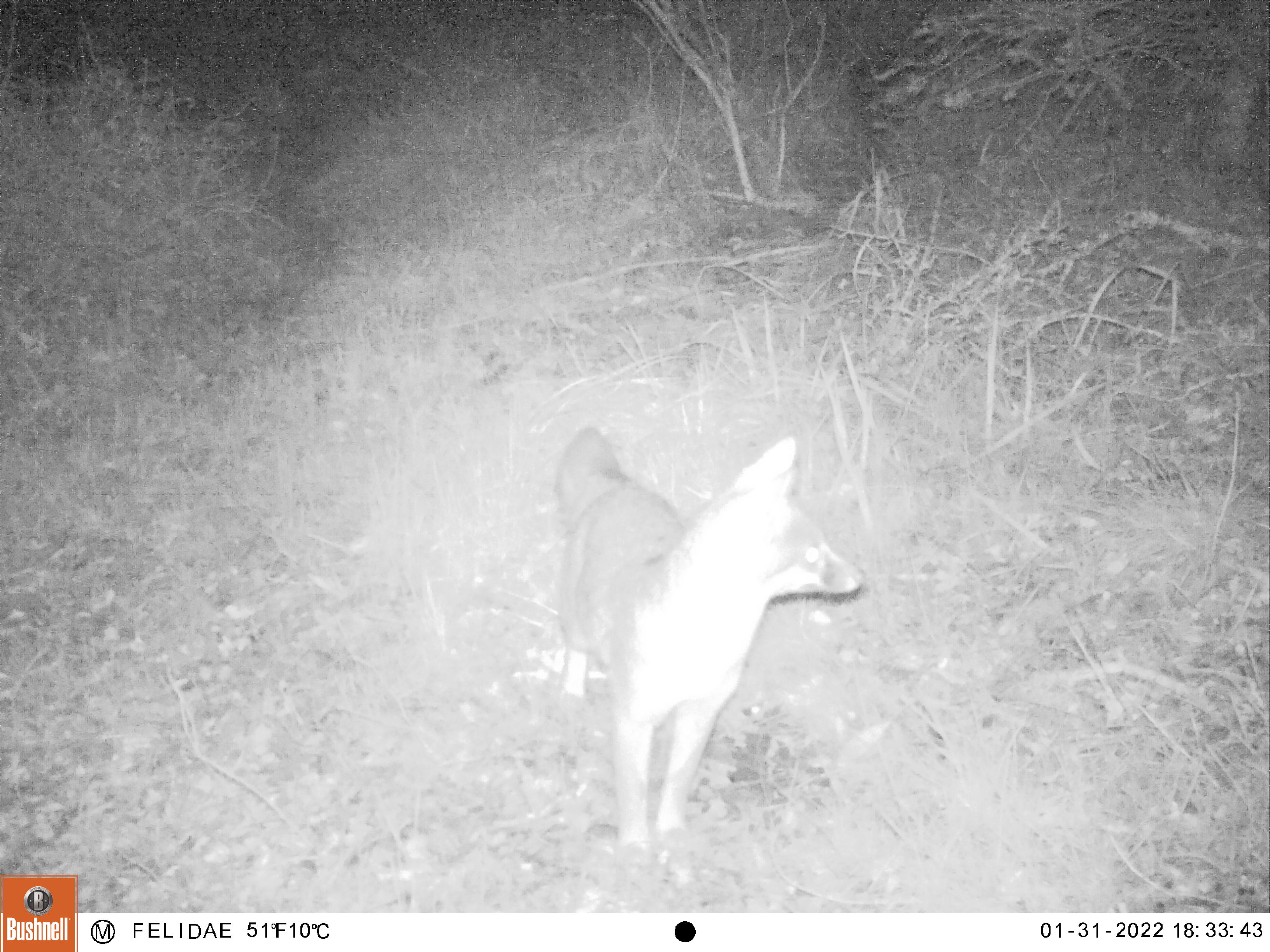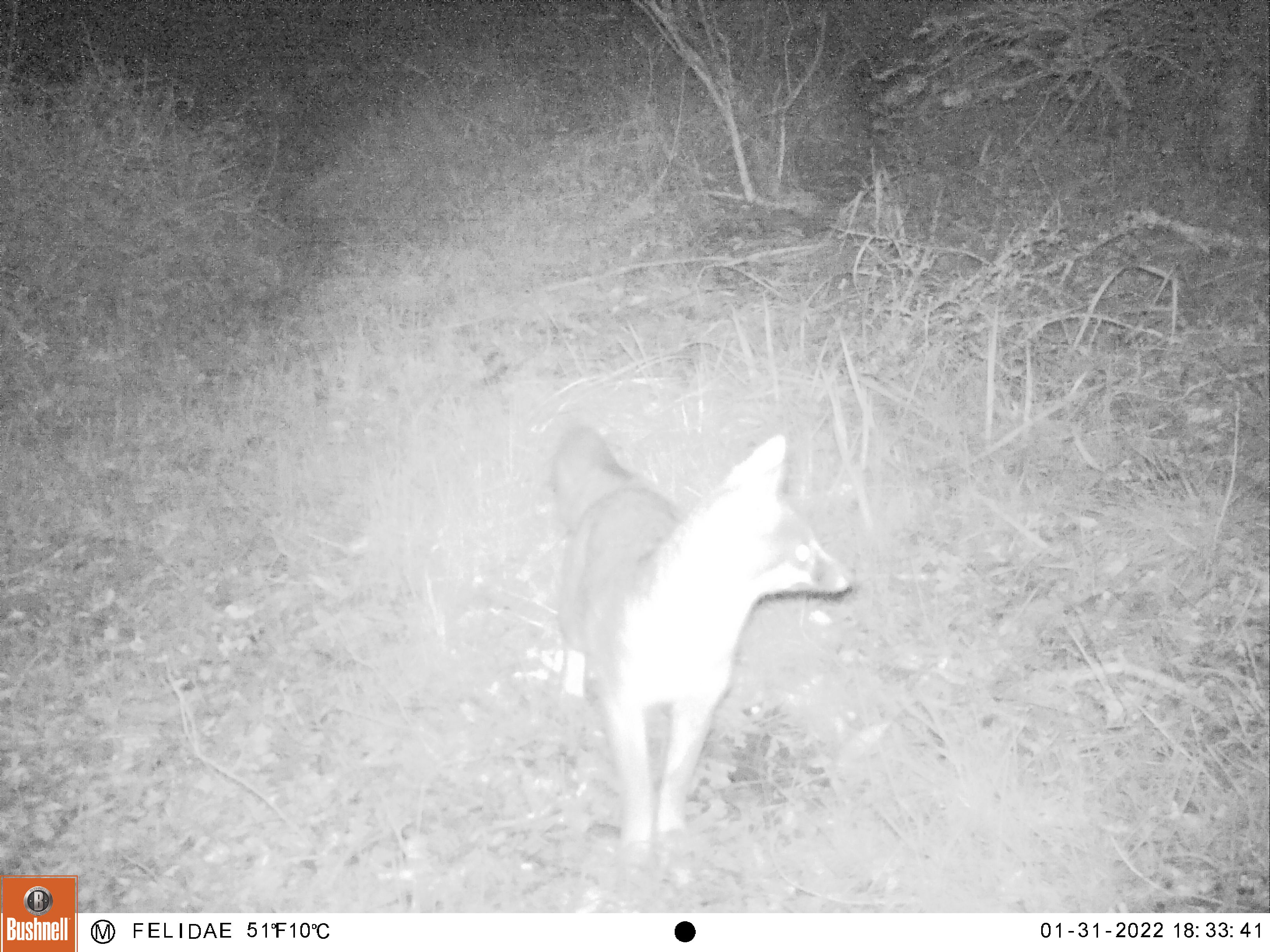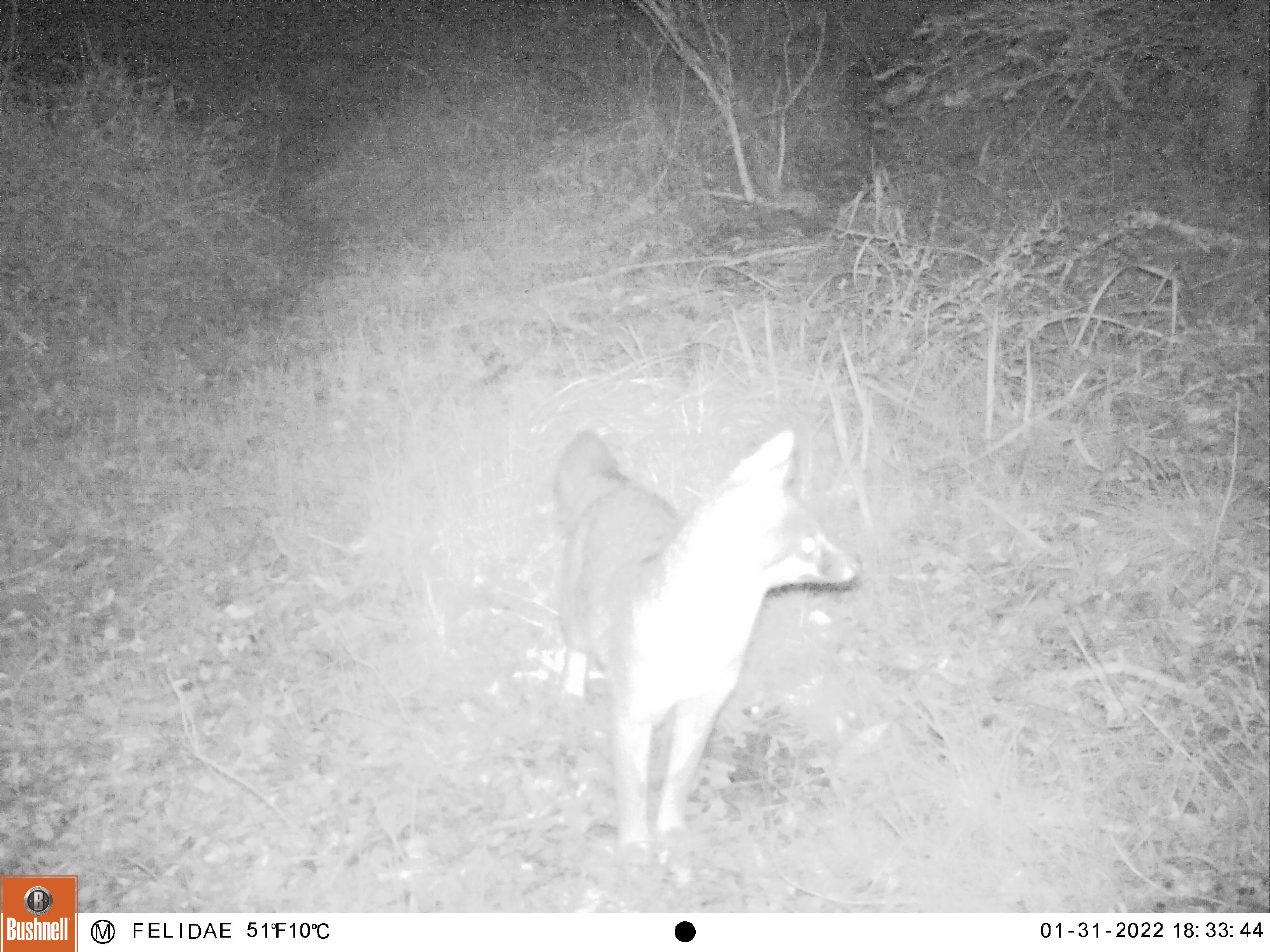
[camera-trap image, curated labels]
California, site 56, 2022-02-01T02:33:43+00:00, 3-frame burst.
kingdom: Animalia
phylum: Chordata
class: Mammalia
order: Carnivora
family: Canidae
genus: Canis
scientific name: Canis latrans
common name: coyote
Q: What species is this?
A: Coyote (Canis latrans).